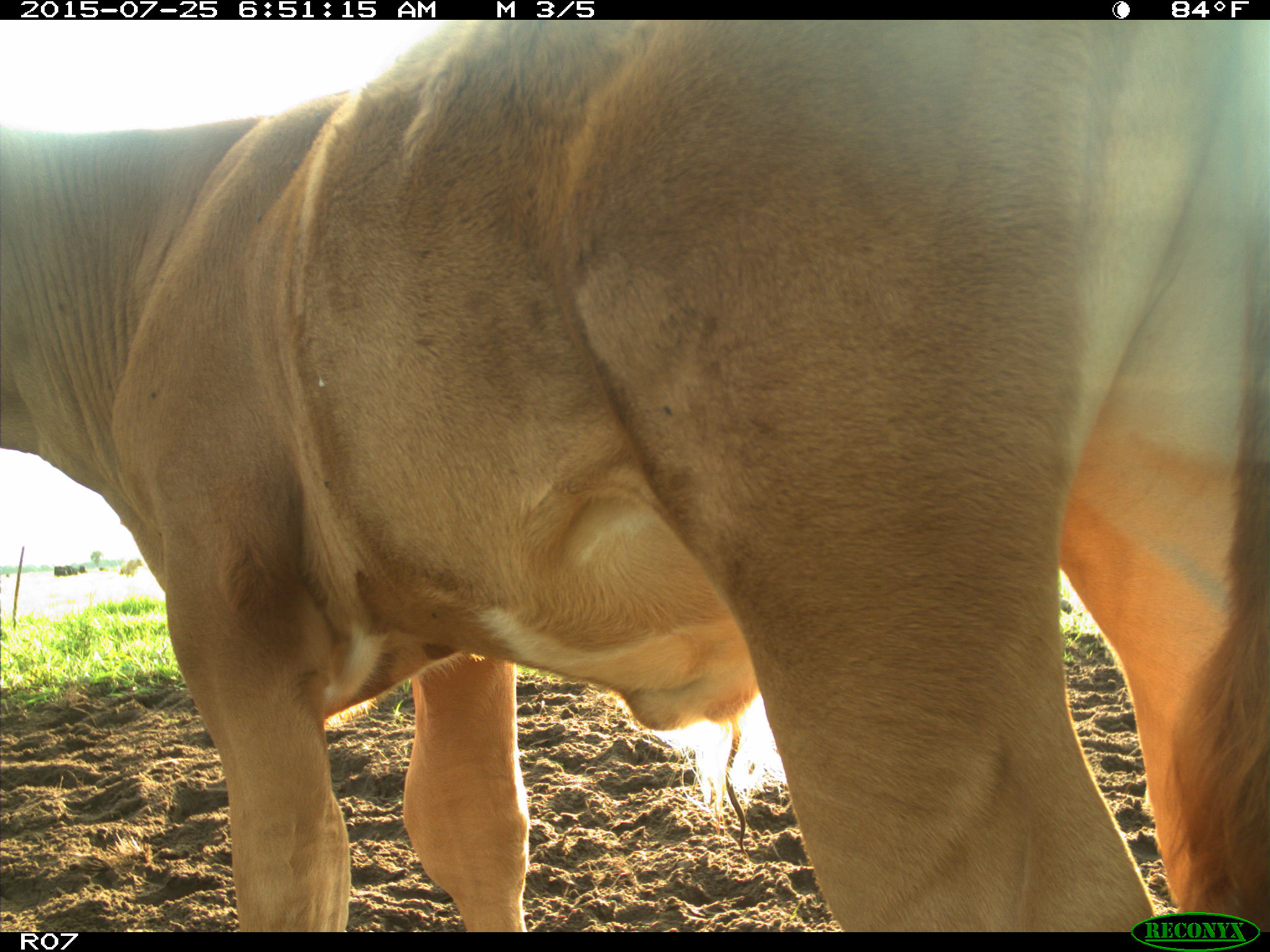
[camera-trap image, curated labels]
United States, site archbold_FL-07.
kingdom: Animalia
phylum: Chordata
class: Mammalia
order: Artiodactyla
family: Bovidae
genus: Bos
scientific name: Bos taurus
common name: domestic cow